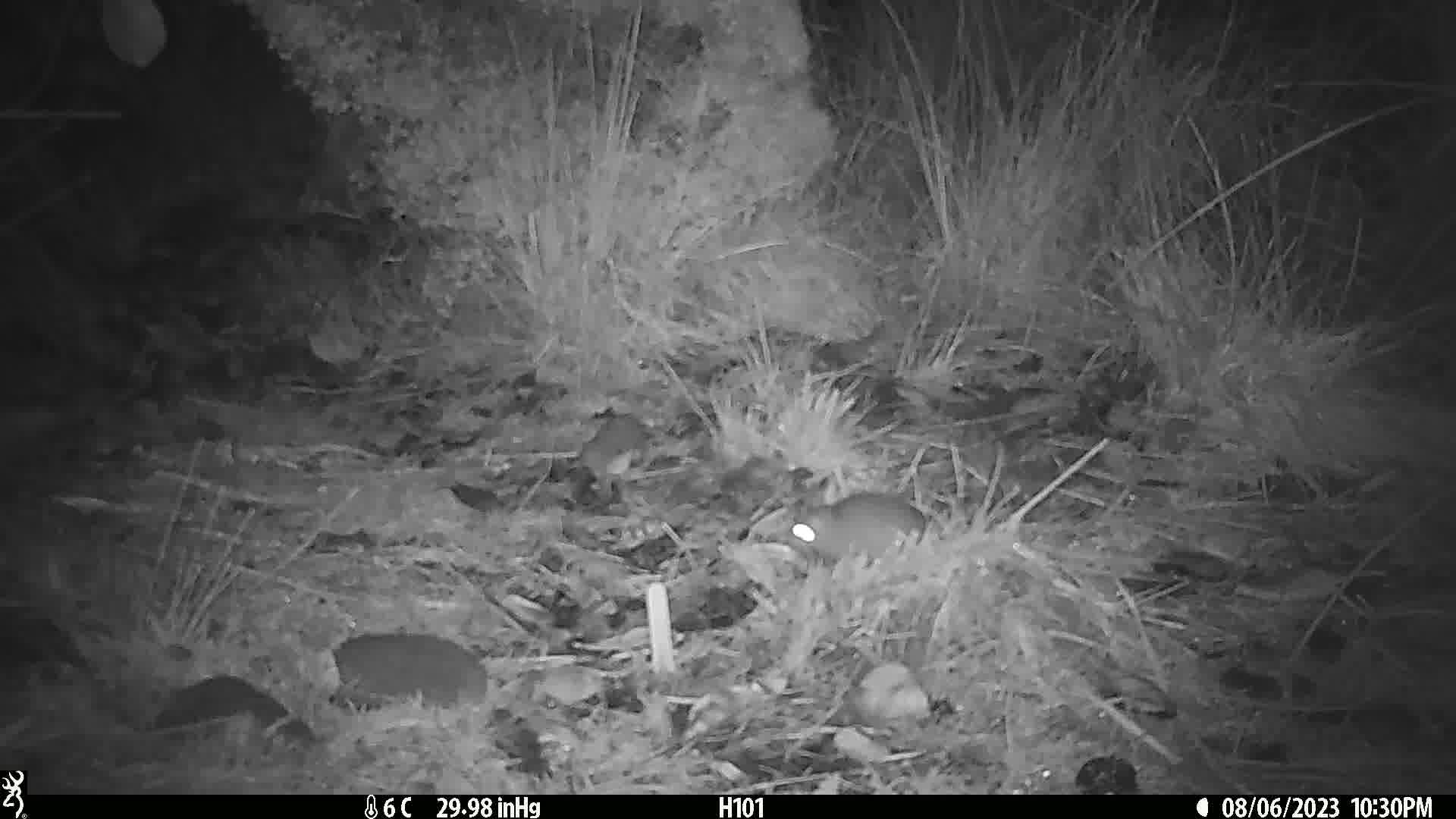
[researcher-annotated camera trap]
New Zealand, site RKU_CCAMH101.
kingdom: Animalia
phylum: Chordata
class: Mammalia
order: Rodentia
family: Muridae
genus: Rattus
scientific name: Rattus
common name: rat